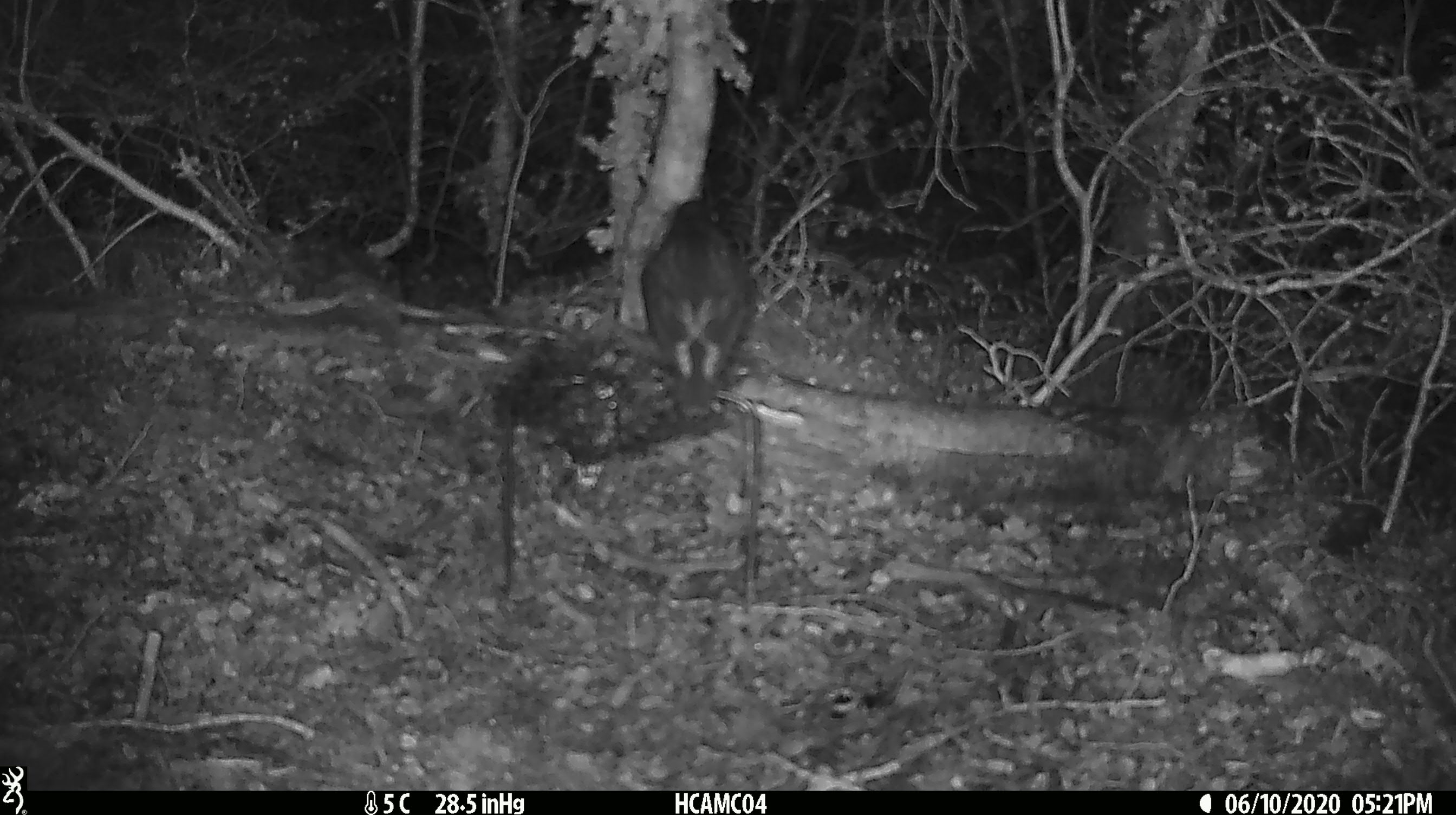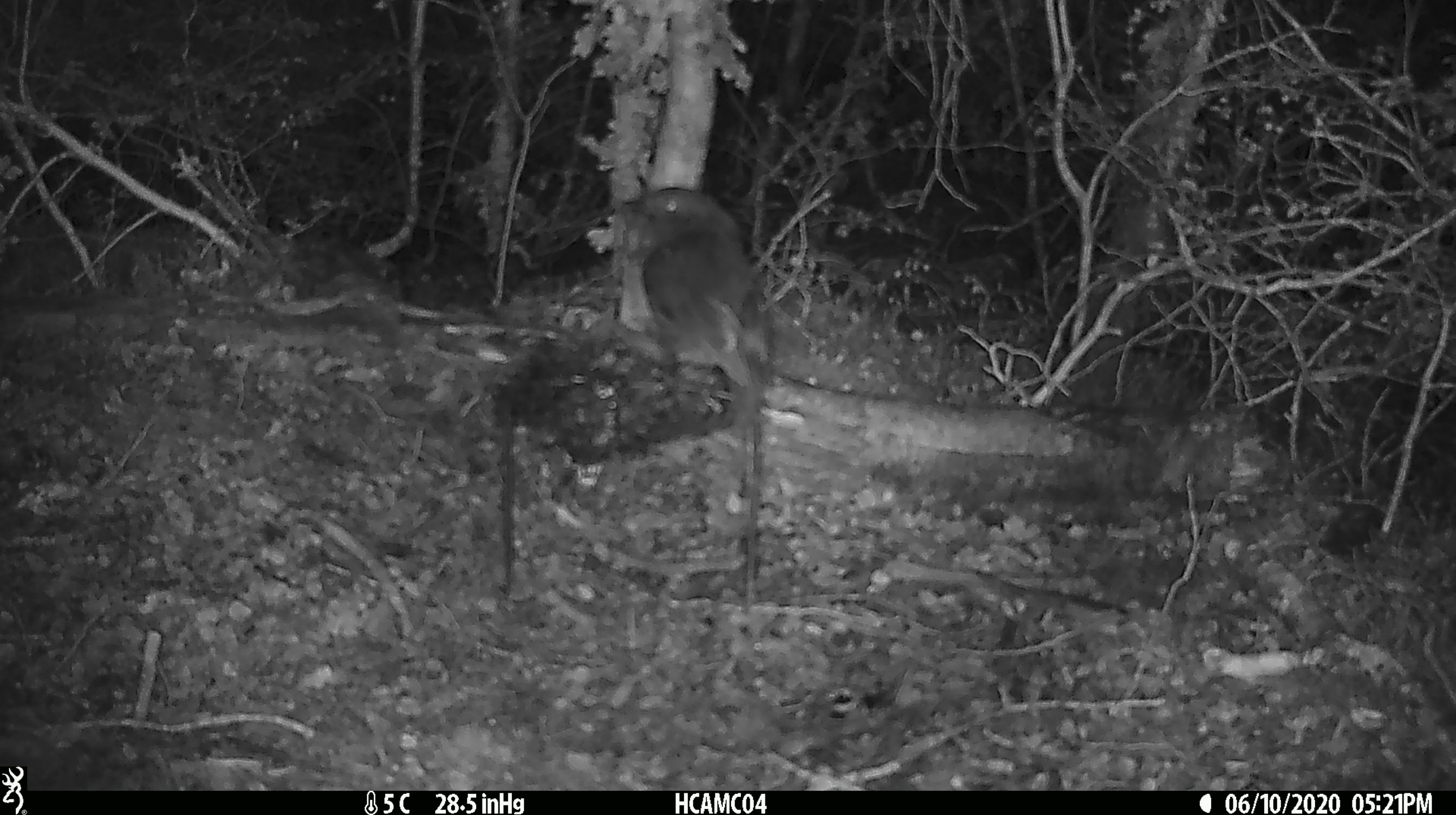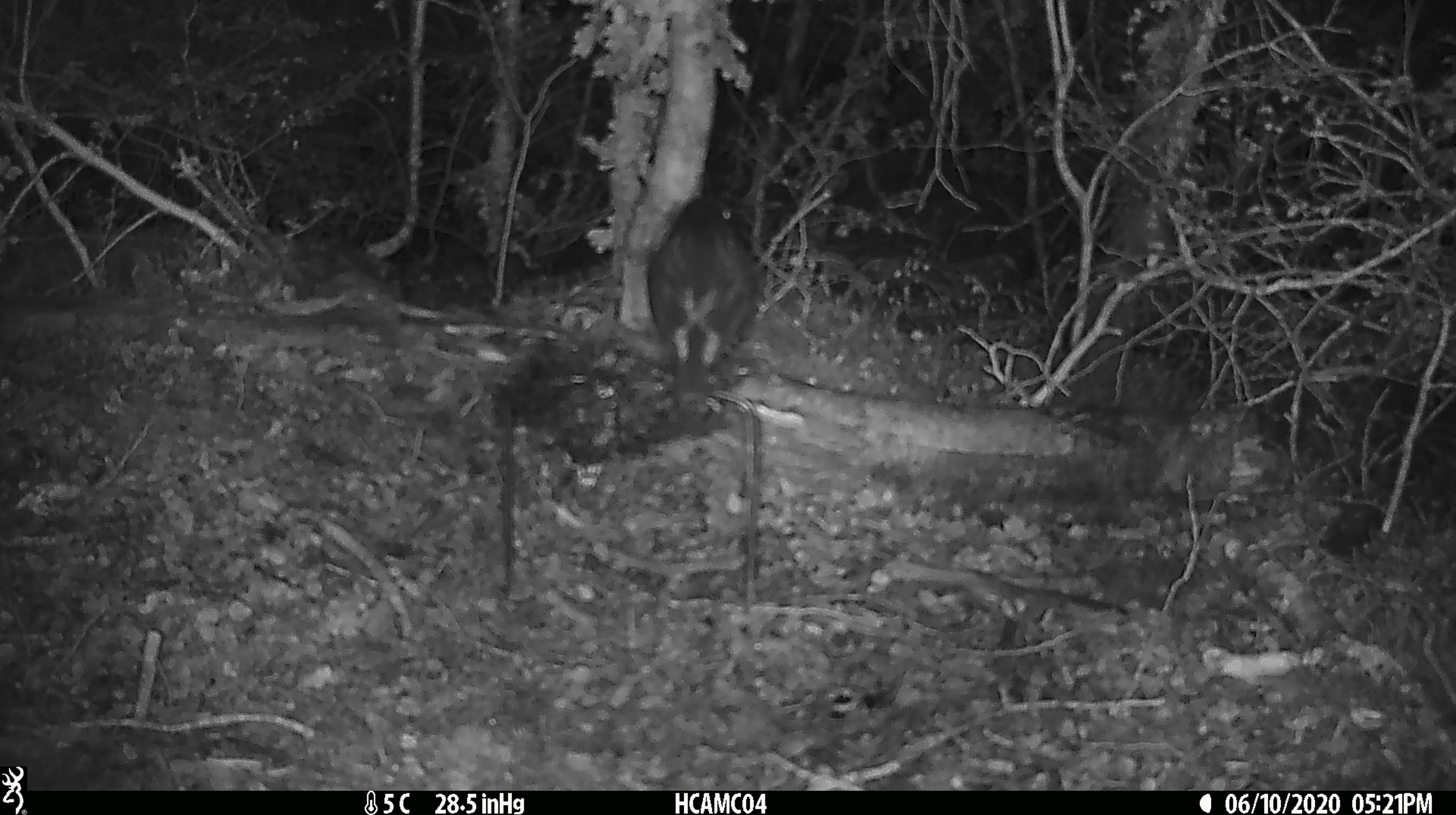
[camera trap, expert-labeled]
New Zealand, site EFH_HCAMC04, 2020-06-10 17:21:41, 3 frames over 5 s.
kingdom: Animalia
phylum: Chordata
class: Aves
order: Passeriformes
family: Petroicidae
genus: Petroica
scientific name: Petroica australis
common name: new zealand robin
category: robin